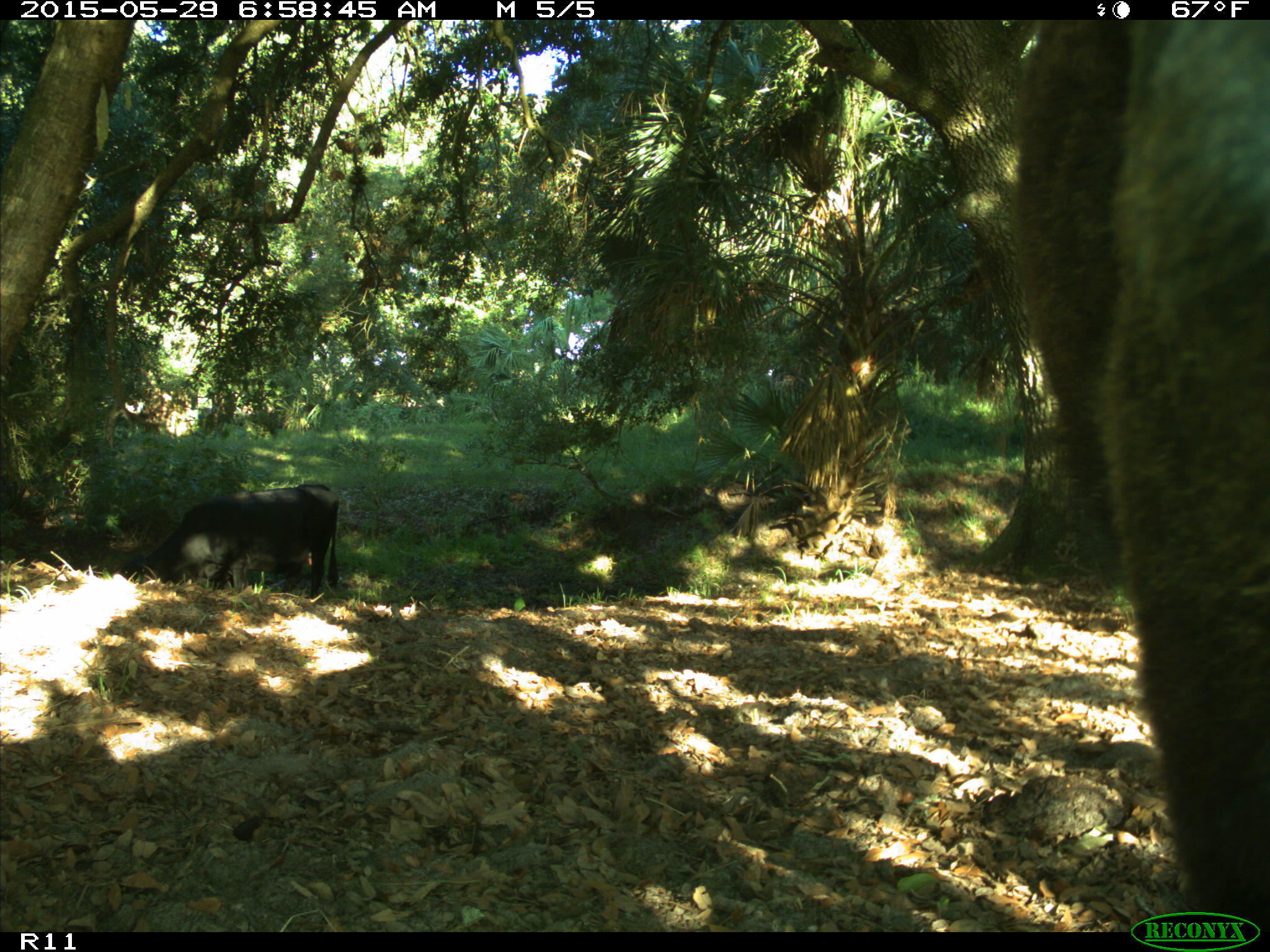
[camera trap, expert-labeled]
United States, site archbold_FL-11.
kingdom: Animalia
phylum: Chordata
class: Mammalia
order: Artiodactyla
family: Bovidae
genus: Bos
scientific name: Bos taurus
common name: domestic cow